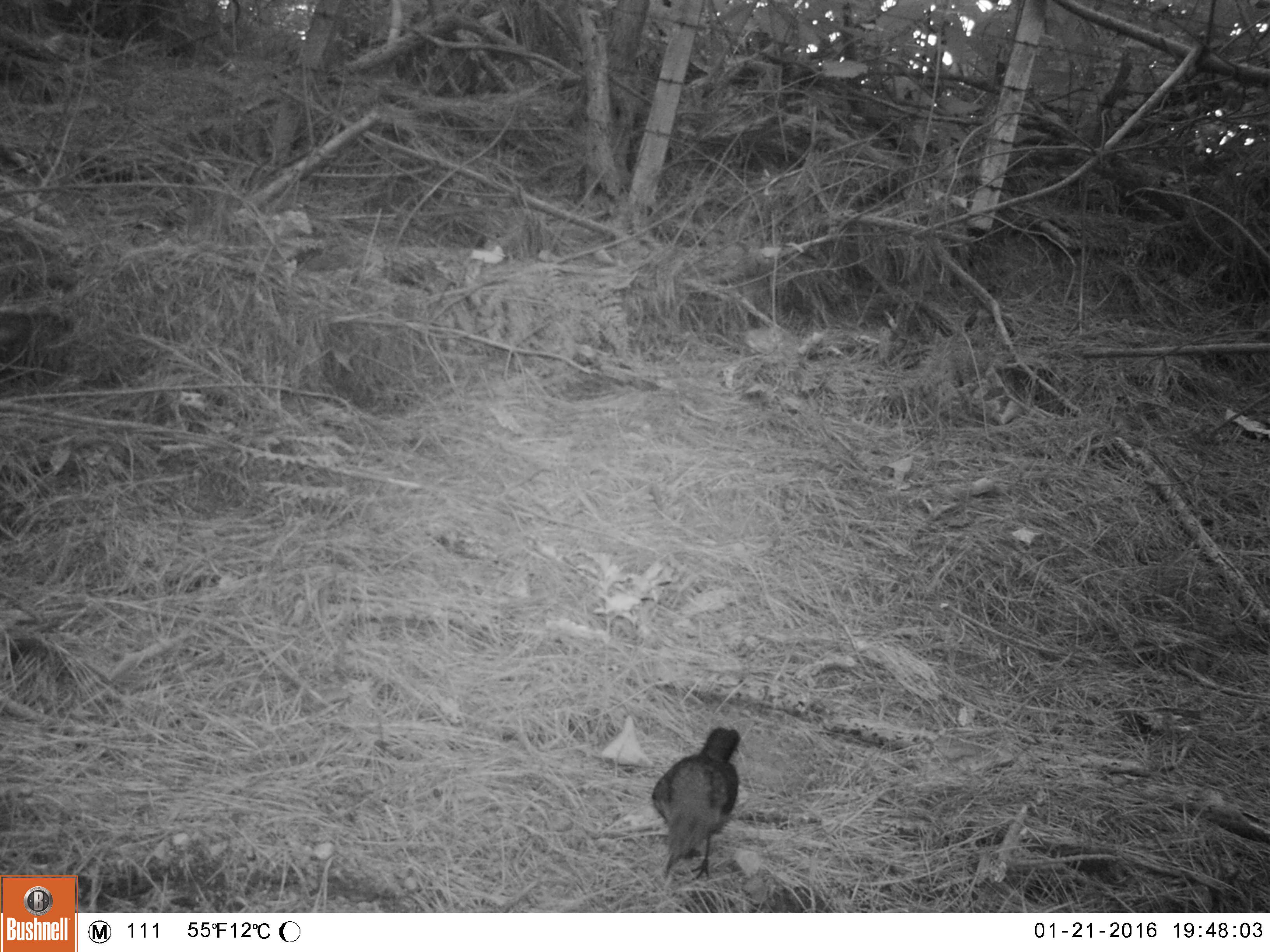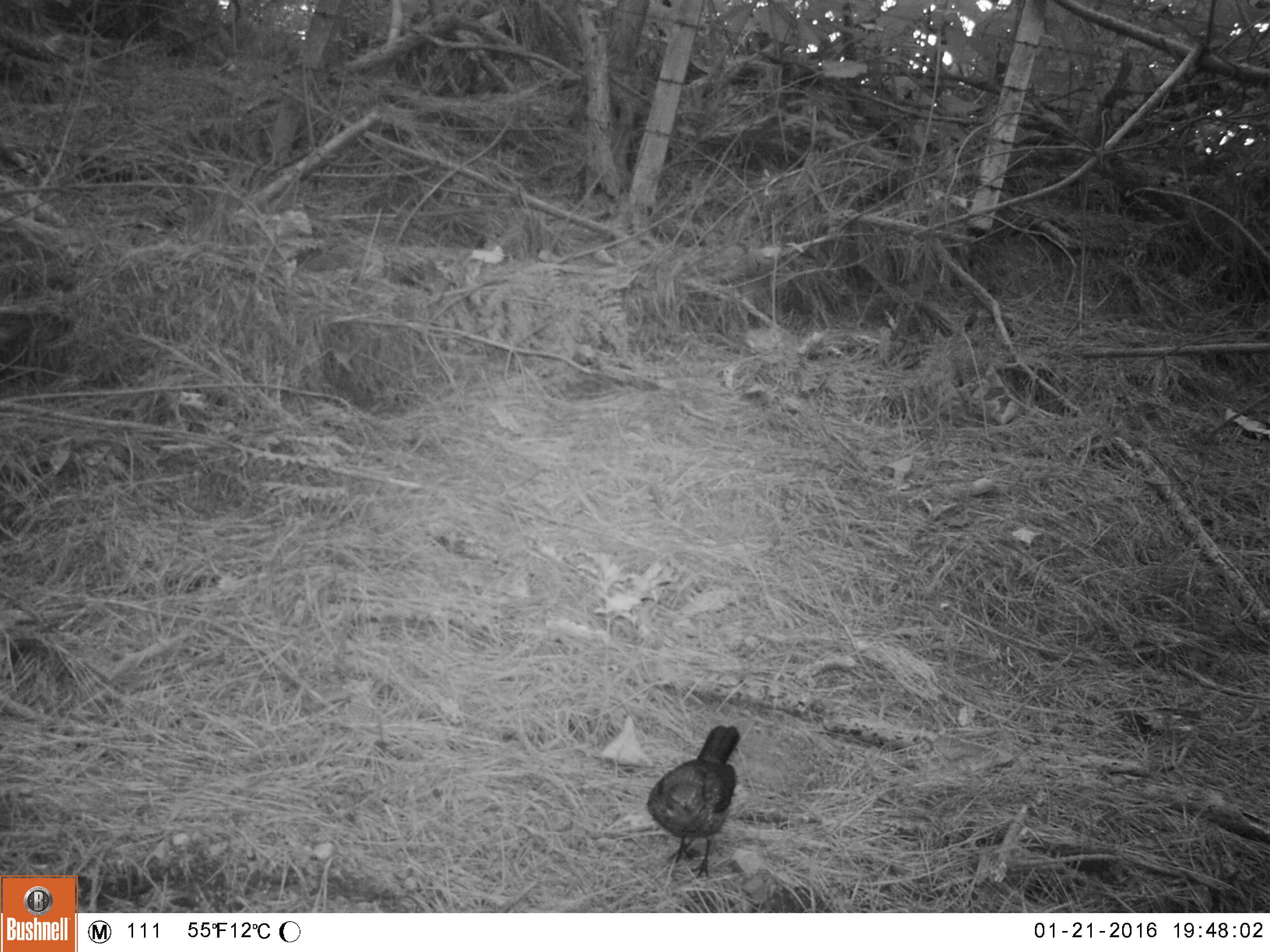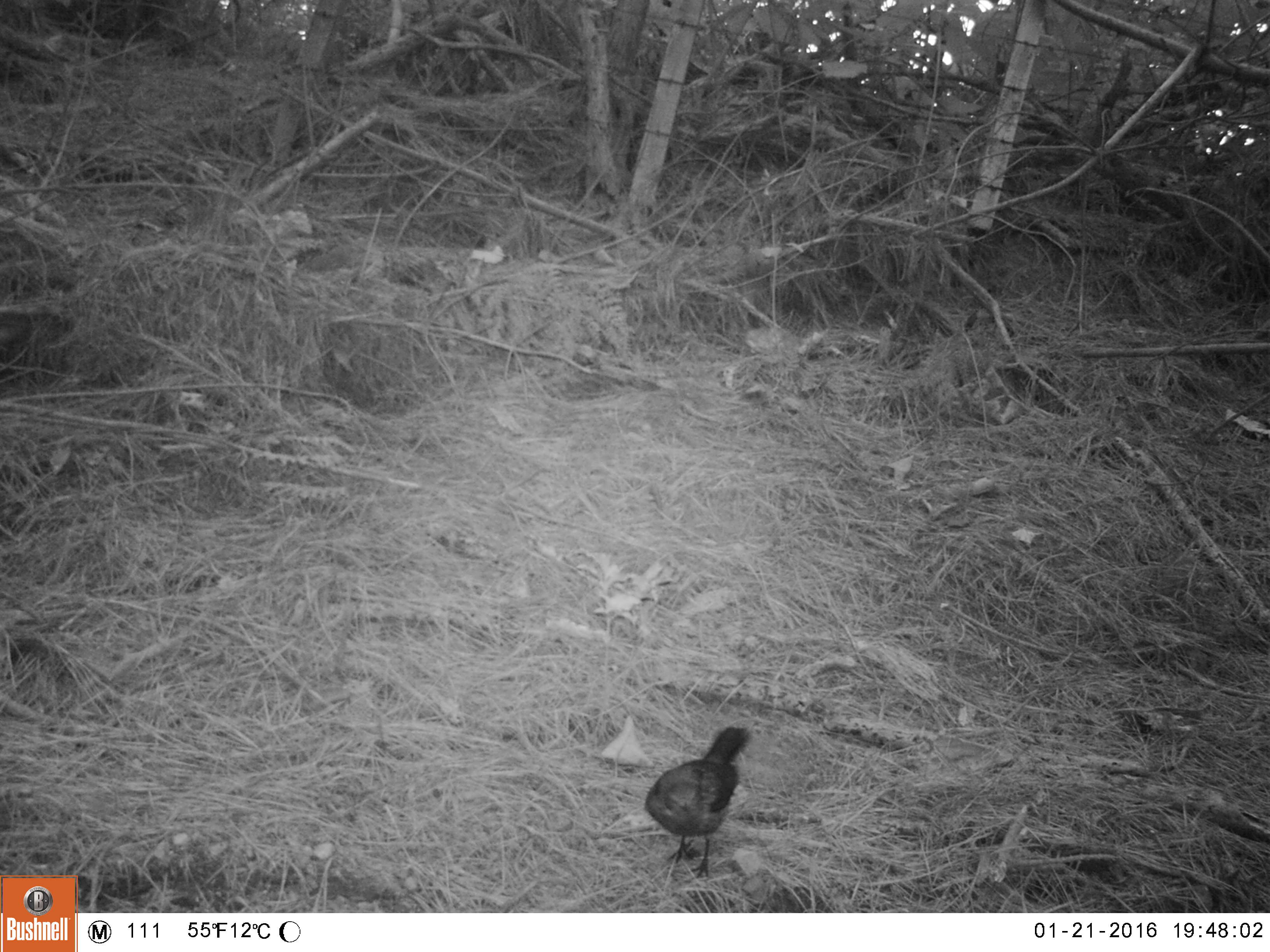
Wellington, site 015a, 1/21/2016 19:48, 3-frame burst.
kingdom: Animalia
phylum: Chordata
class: Aves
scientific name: Aves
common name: bird